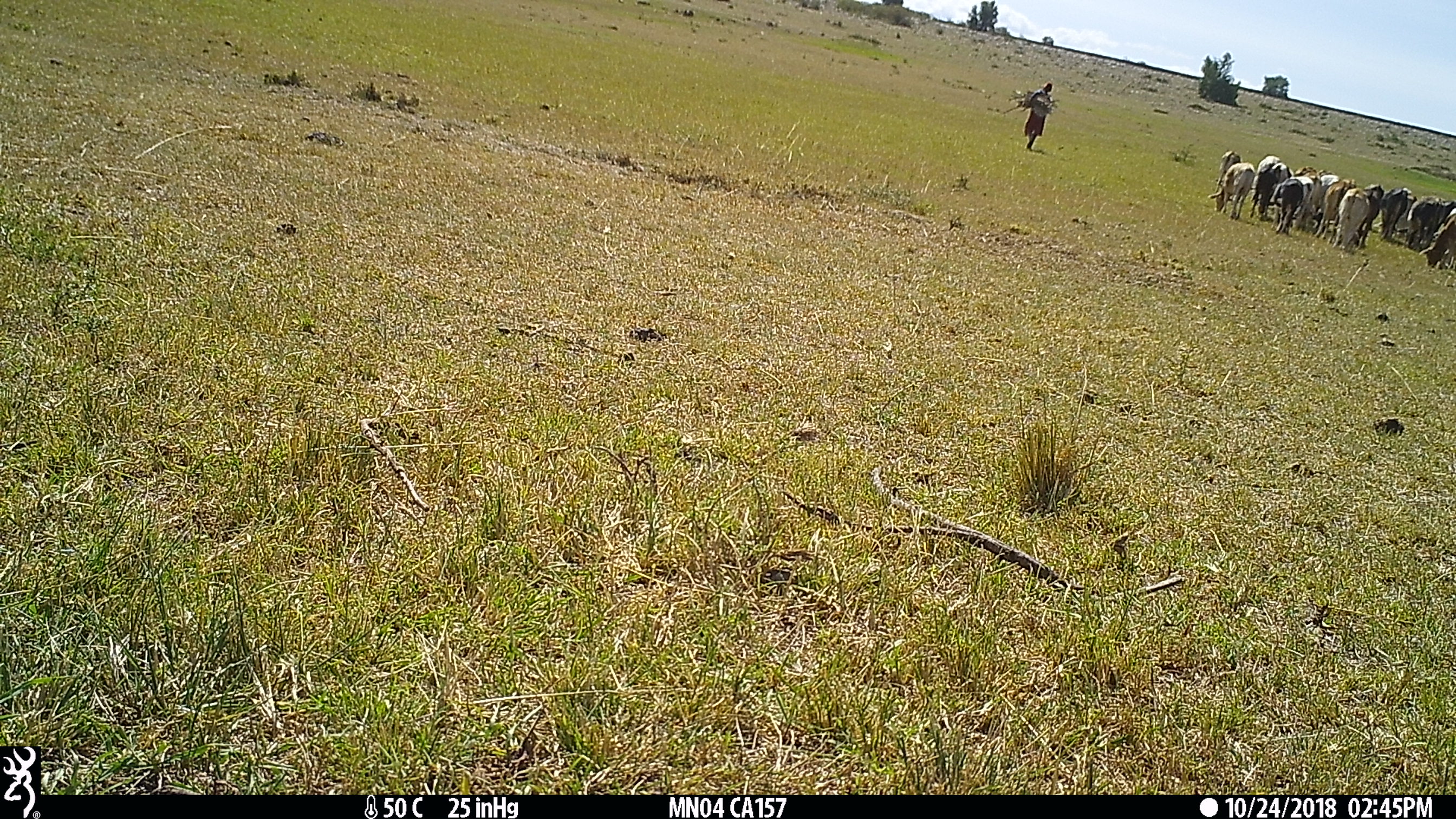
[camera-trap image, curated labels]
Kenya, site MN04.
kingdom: Animalia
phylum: Chordata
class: Mammalia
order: Artiodactyla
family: Bovidae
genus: Bos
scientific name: Bos taurus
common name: cattle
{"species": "cattle (Bos taurus)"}